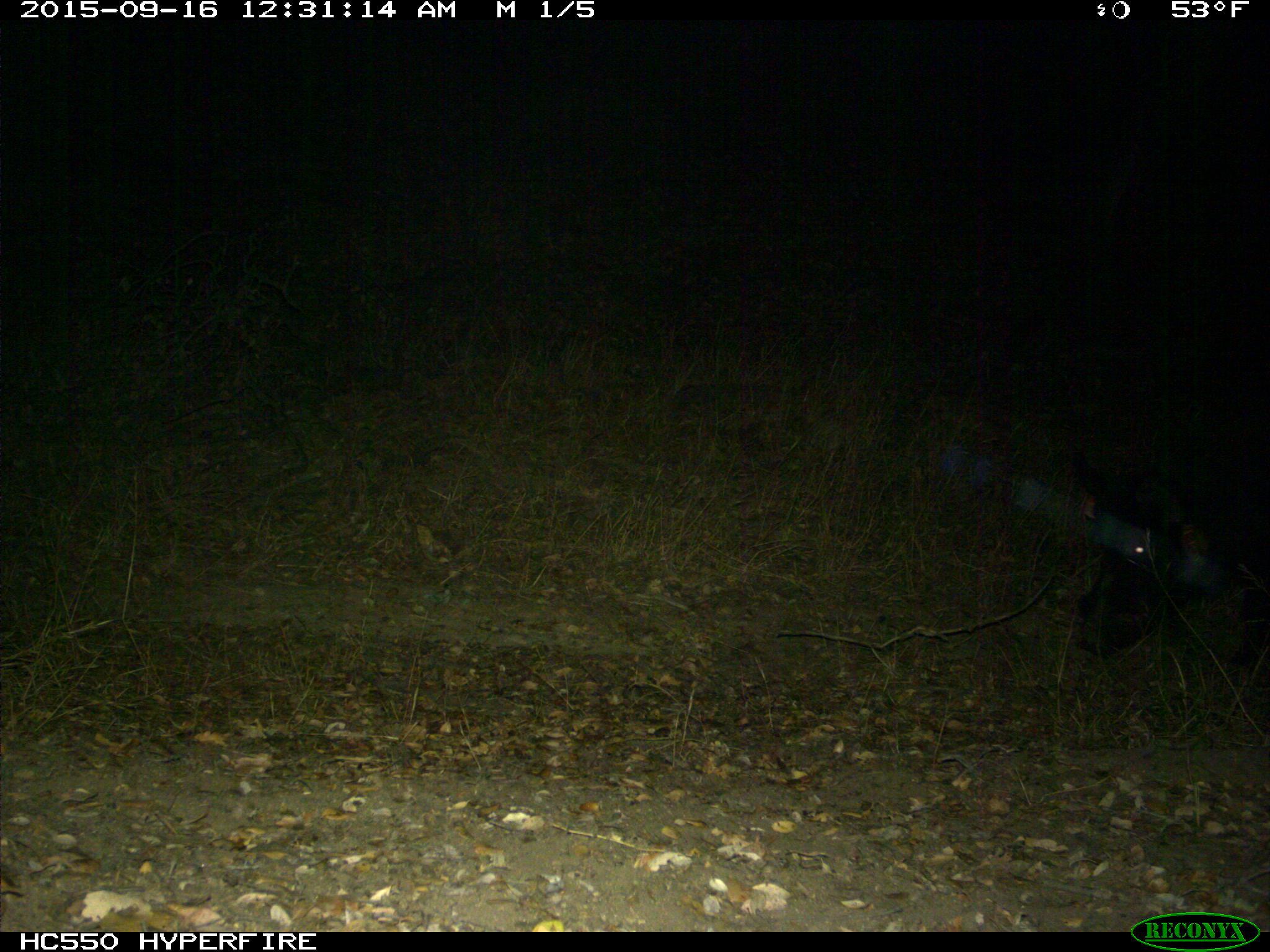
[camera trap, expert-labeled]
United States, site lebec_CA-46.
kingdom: Animalia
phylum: Chordata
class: Mammalia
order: Artiodactyla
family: Suidae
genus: Sus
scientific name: Sus scrofa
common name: wild boar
Sus scrofa (wild boar).